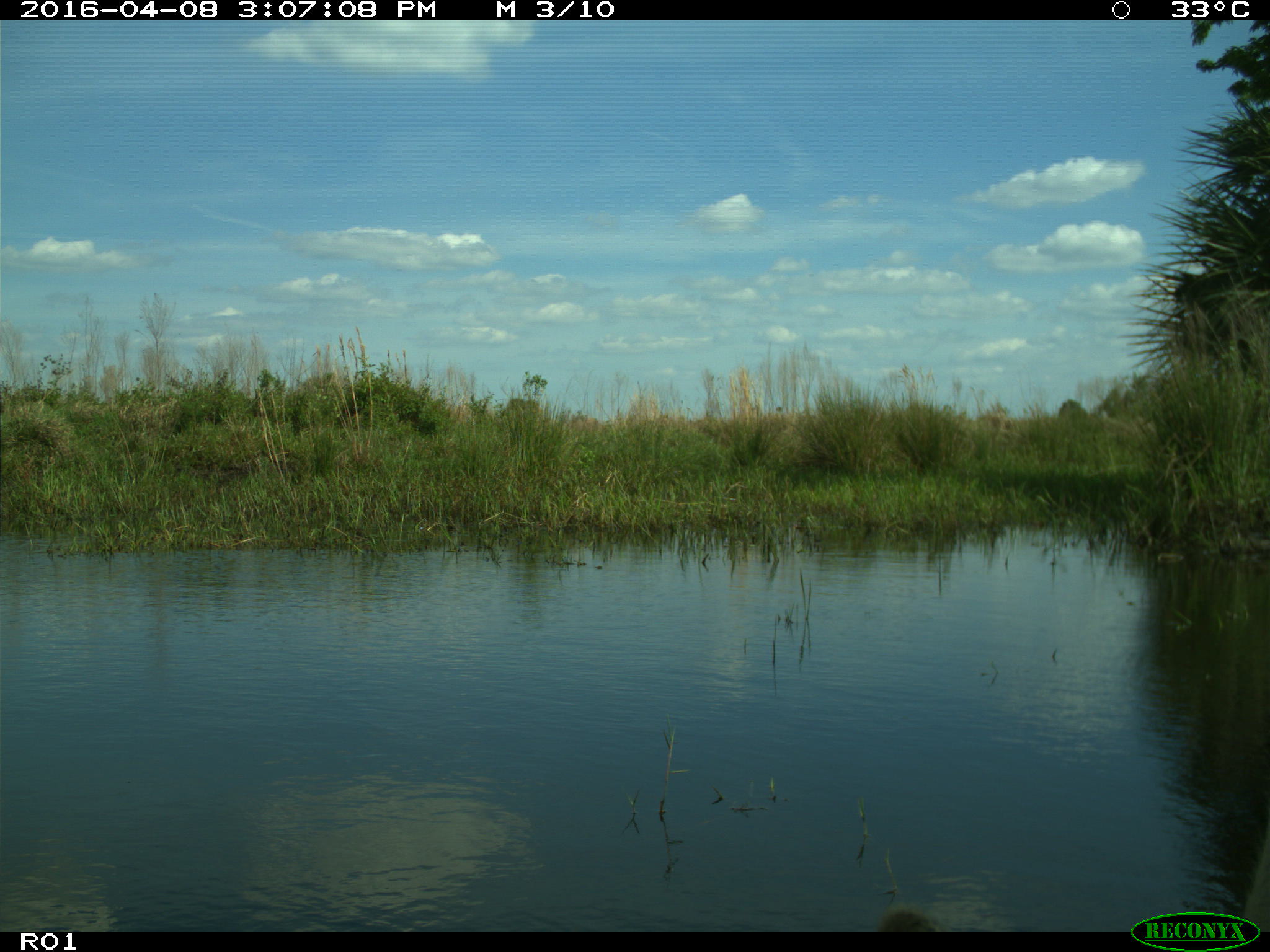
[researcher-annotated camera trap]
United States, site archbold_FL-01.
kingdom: Animalia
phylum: Chordata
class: Mammalia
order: Artiodactyla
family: Bovidae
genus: Bos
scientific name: Bos taurus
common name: domestic cow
Bos taurus (domestic cow).